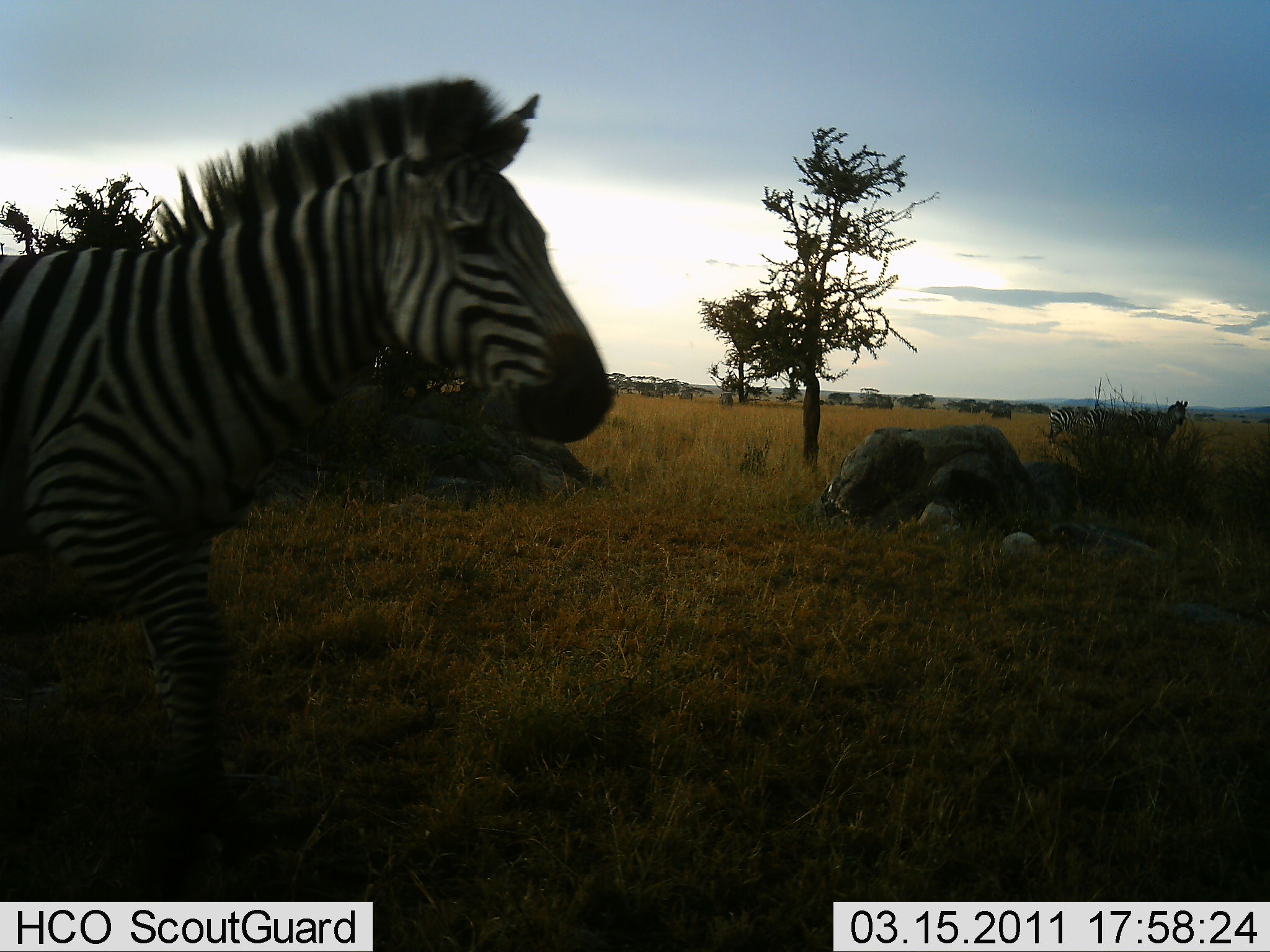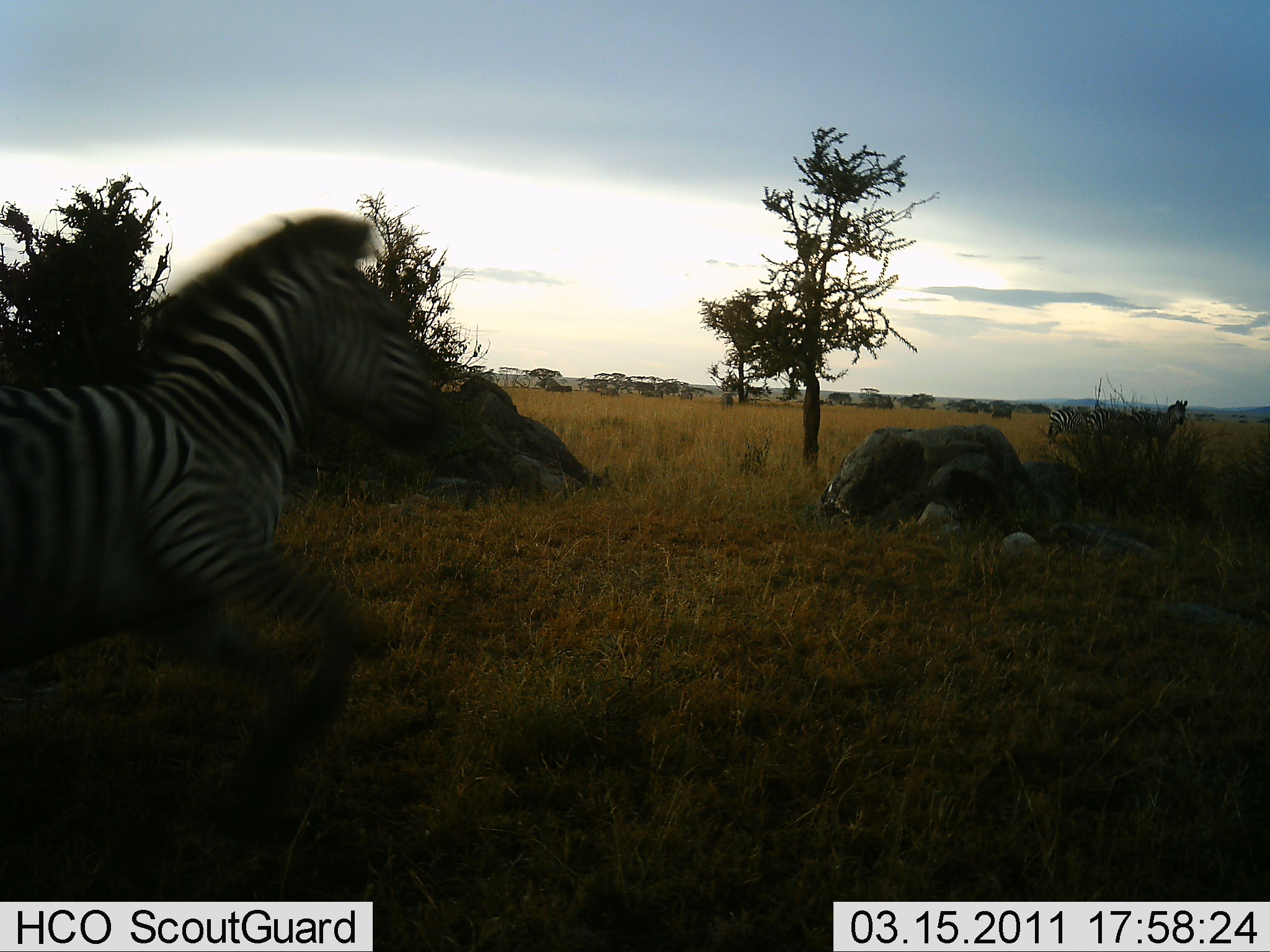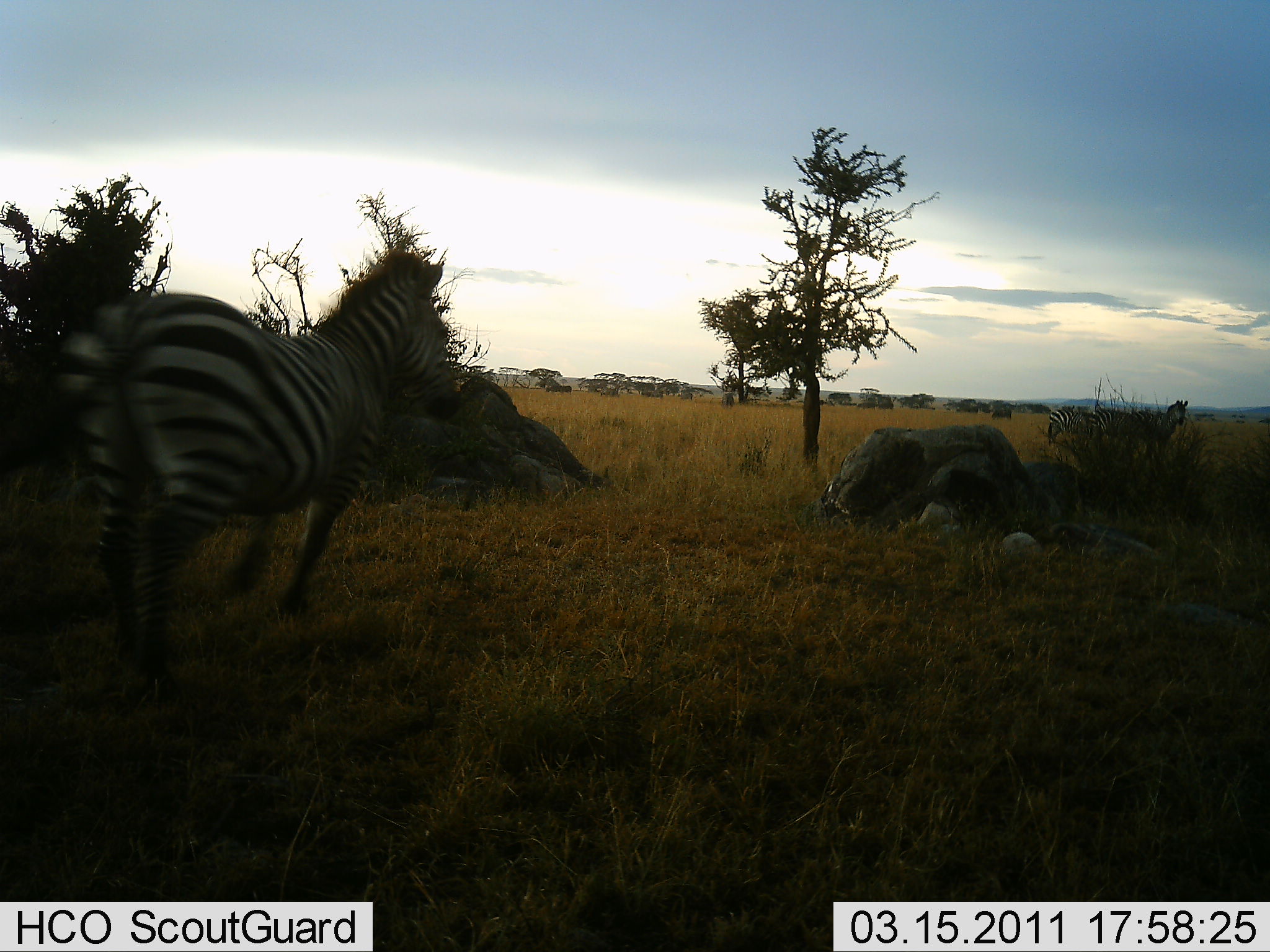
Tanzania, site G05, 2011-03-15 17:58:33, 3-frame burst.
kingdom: Animalia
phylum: Chordata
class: Mammalia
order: Perissodactyla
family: Equidae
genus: Equus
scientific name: Equus quagga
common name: plains zebra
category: zebra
Zebra (plains zebra) (Equus quagga), count 1. Behavior (volunteer vote fractions): standing 36%, resting 0%, moving 93%, interacting 0%. Young present (vote fraction): 0%. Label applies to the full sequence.